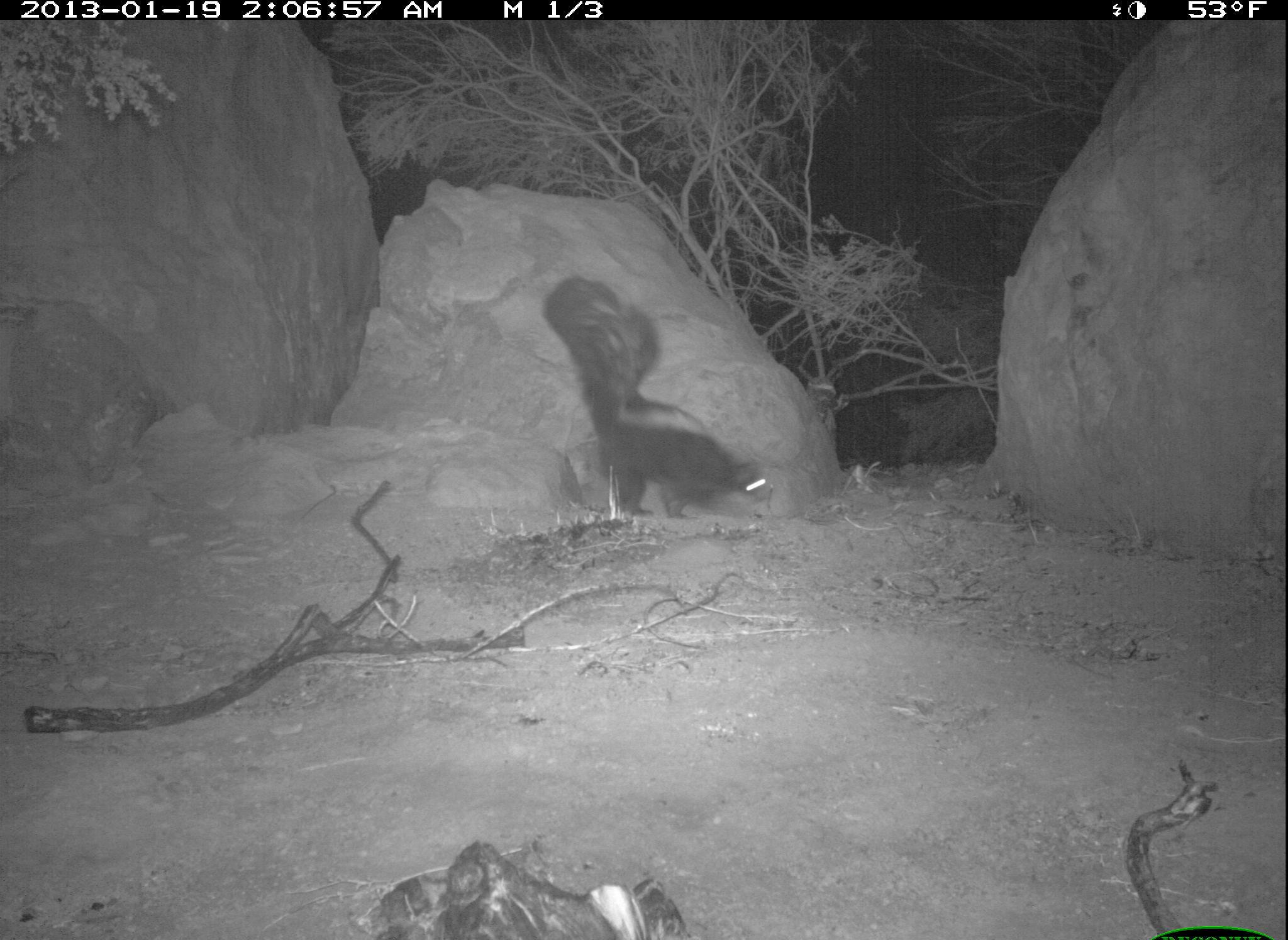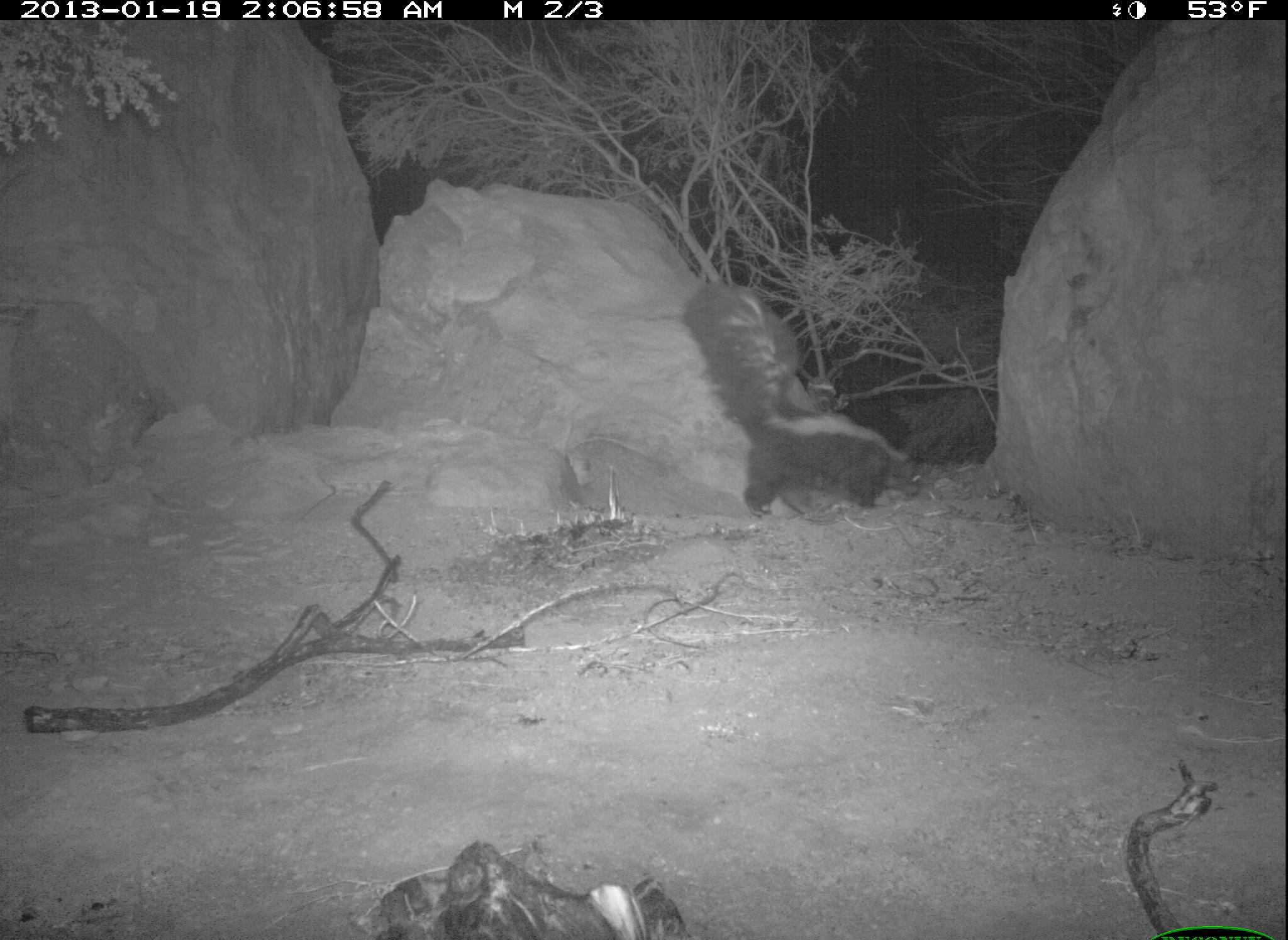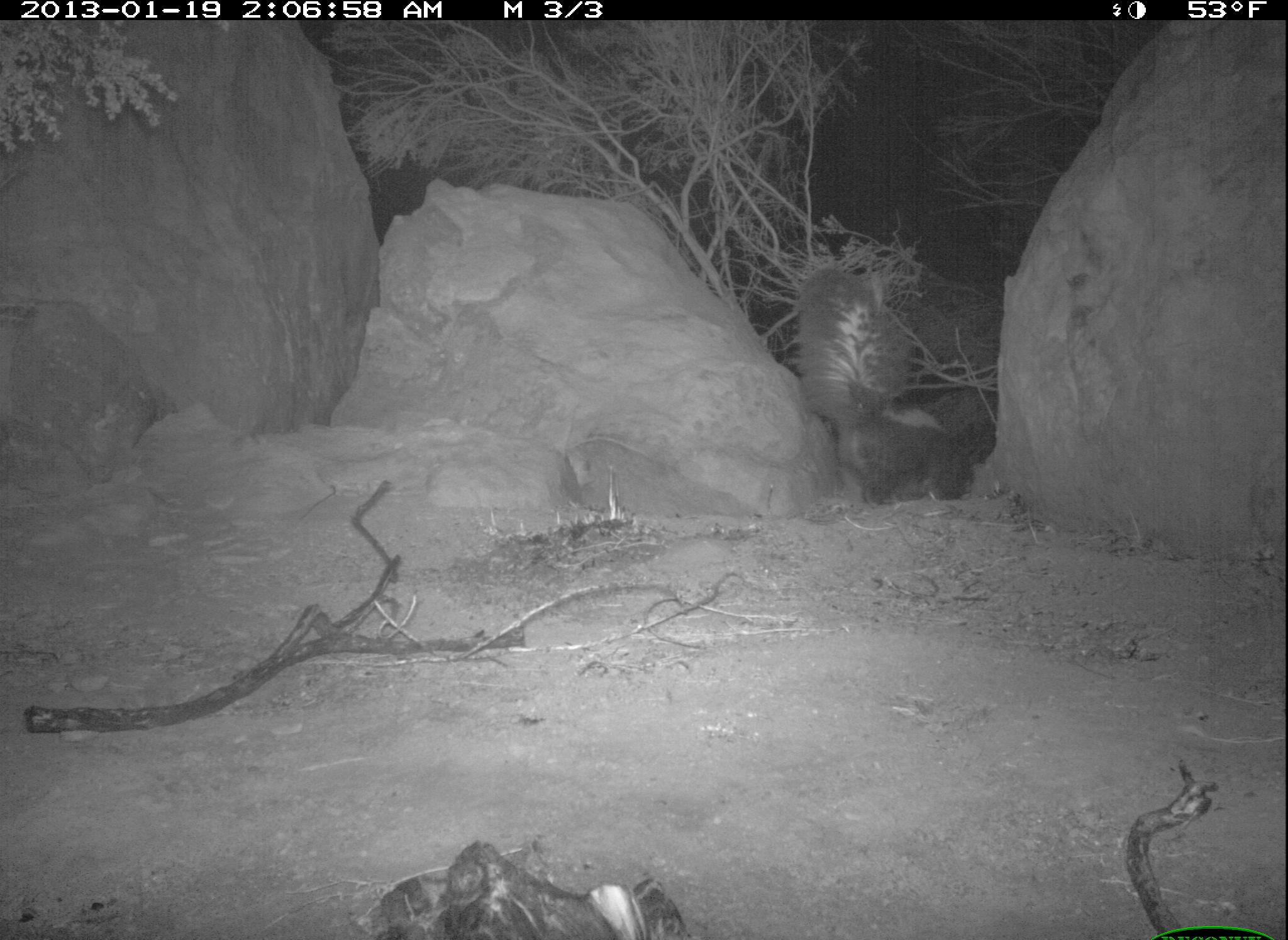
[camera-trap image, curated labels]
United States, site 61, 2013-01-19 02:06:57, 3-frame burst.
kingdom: Animalia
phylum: Chordata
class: Mammalia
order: Carnivora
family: Mephitidae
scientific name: Mephitidae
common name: skunk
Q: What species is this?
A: Skunk (Mephitidae).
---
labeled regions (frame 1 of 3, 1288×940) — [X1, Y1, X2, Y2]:
skunk: [522, 253, 782, 543]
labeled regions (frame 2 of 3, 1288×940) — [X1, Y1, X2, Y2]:
skunk: [681, 271, 939, 530]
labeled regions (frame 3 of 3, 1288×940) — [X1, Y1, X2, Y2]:
skunk: [758, 261, 1026, 528]